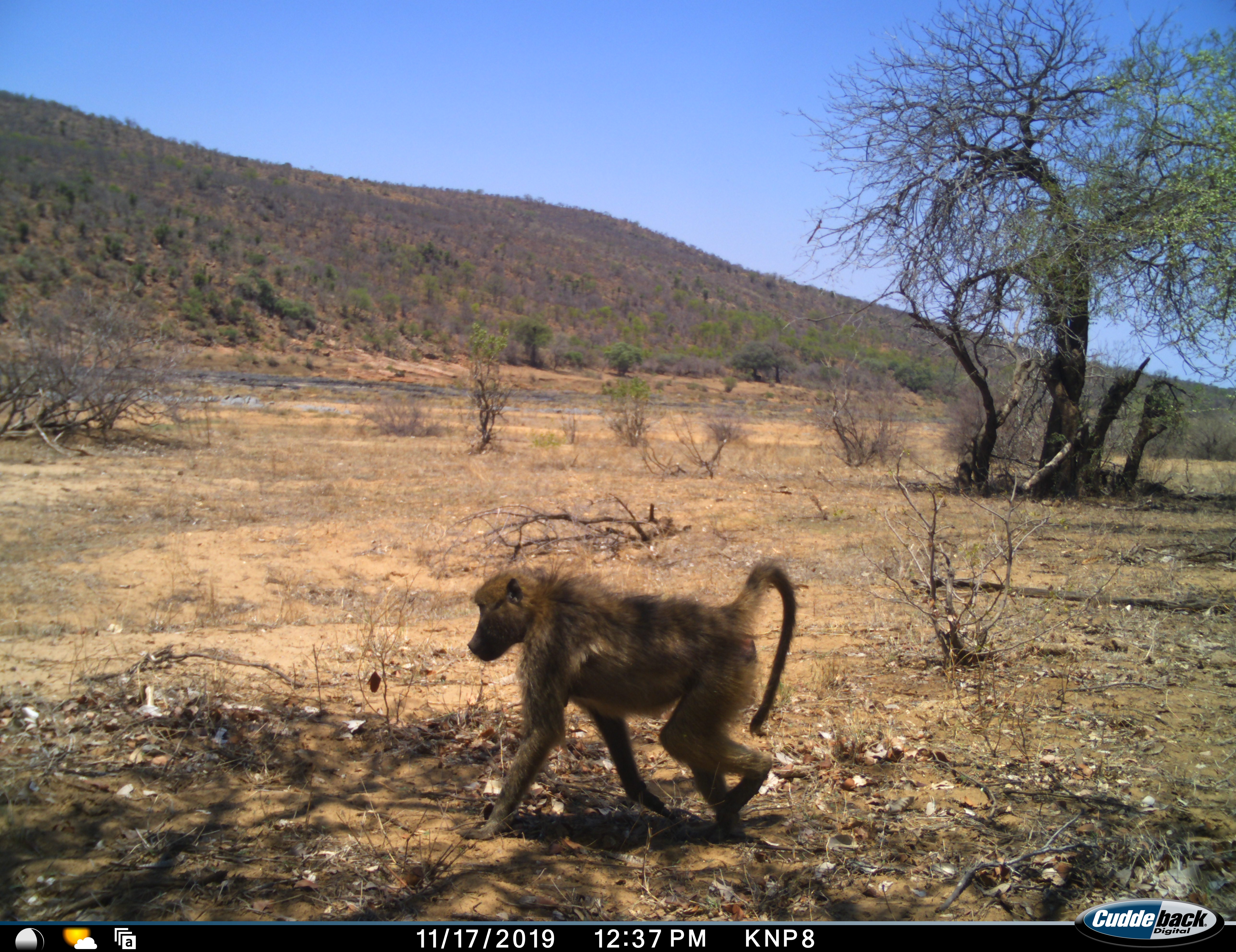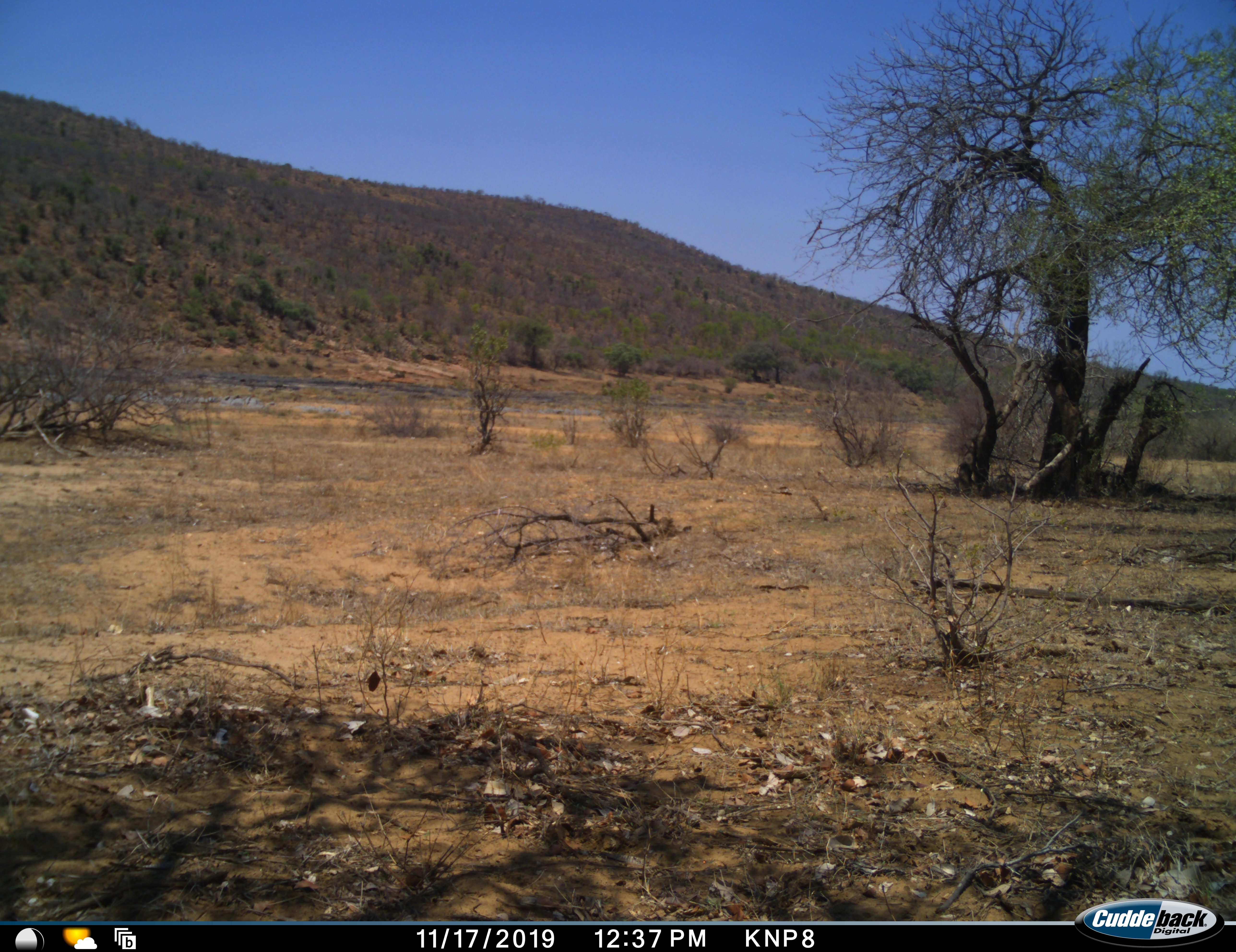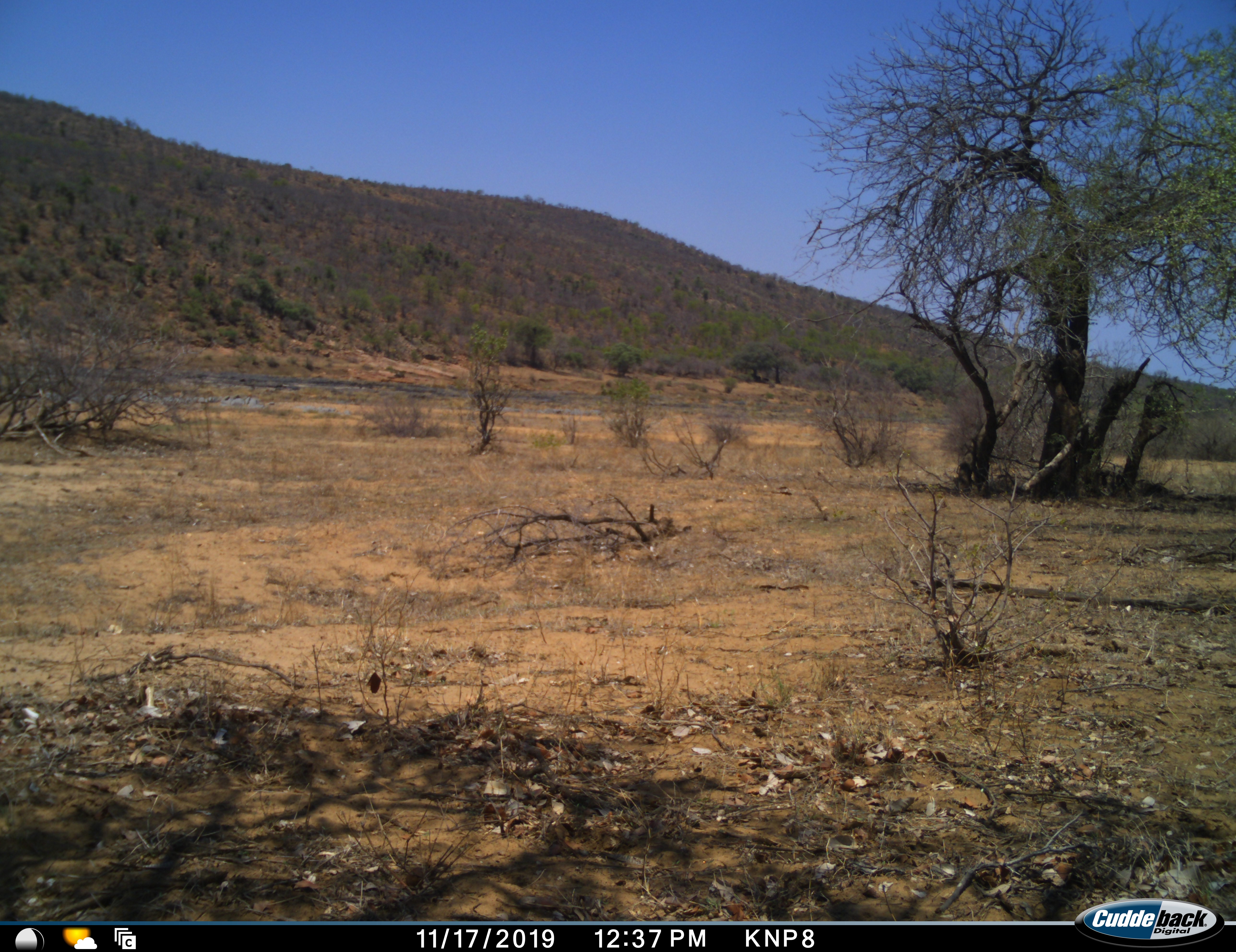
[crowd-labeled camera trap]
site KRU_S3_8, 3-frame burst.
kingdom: Animalia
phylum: Chordata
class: Mammalia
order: Primates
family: Cercopithecidae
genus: Papio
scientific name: Papio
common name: baboon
Baboon (Papio), count 1. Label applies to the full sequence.